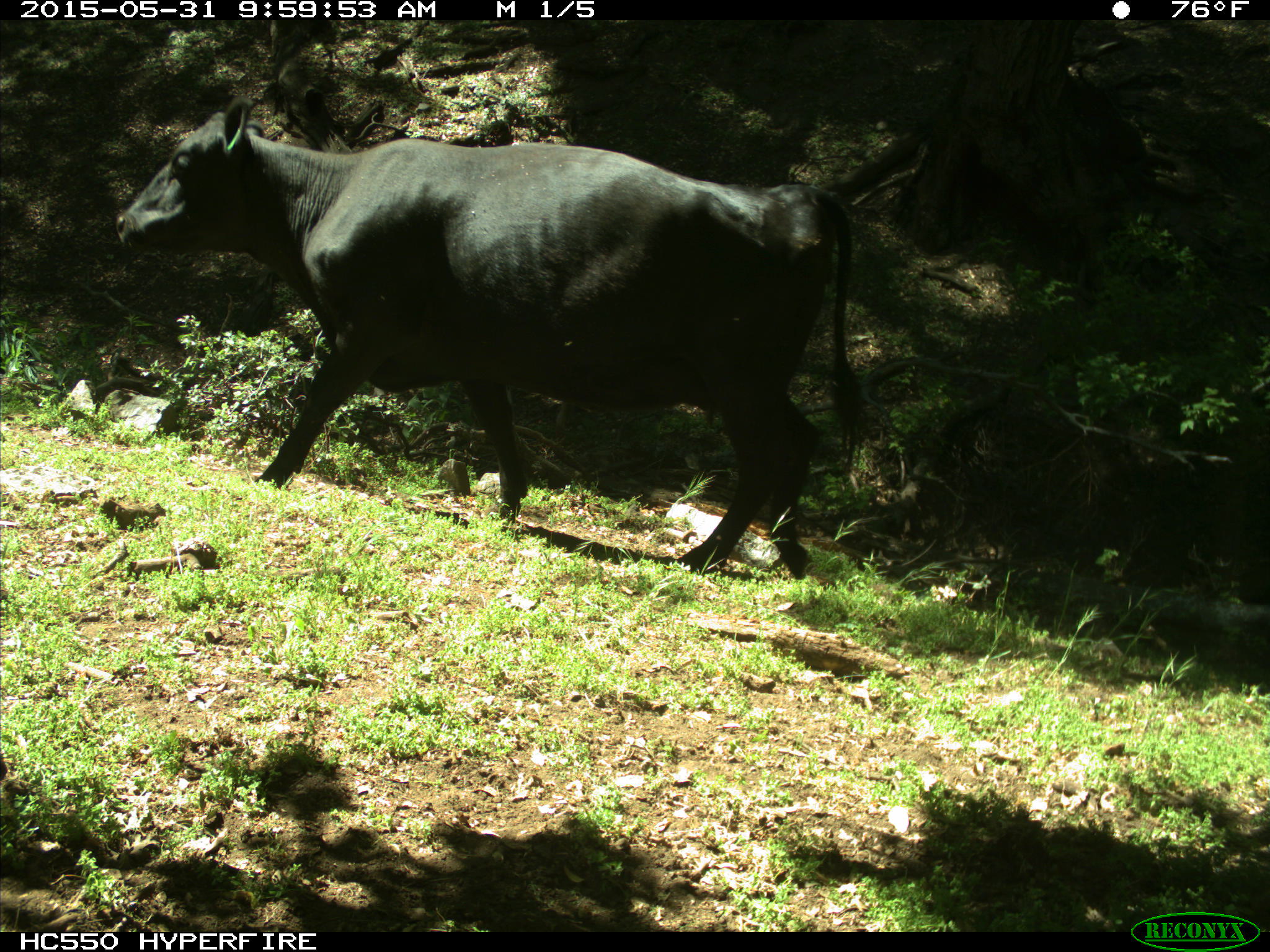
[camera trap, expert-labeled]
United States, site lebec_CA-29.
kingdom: Animalia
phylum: Chordata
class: Mammalia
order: Artiodactyla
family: Bovidae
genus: Bos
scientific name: Bos taurus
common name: domestic cow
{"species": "Bos taurus (domestic cow)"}